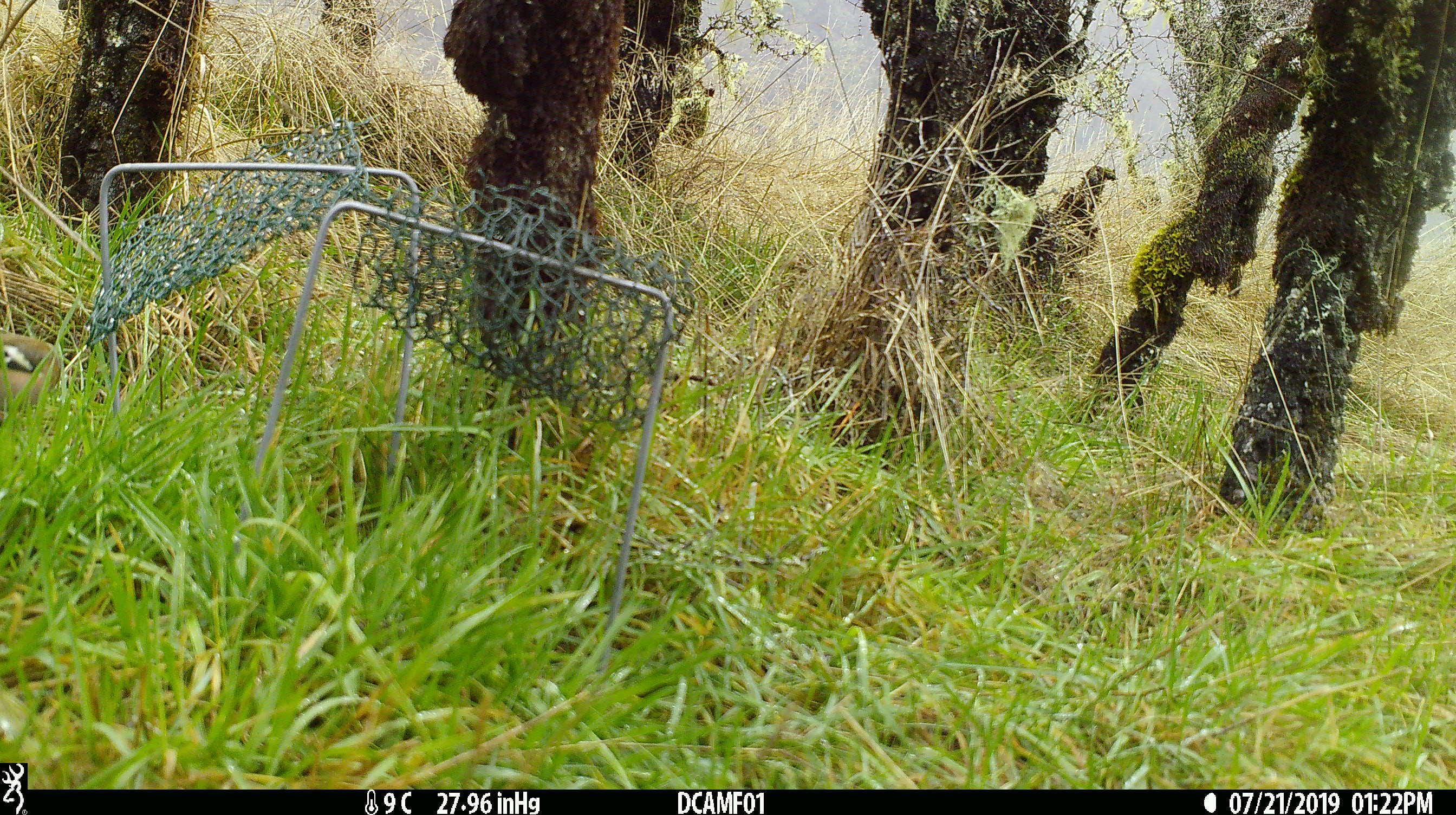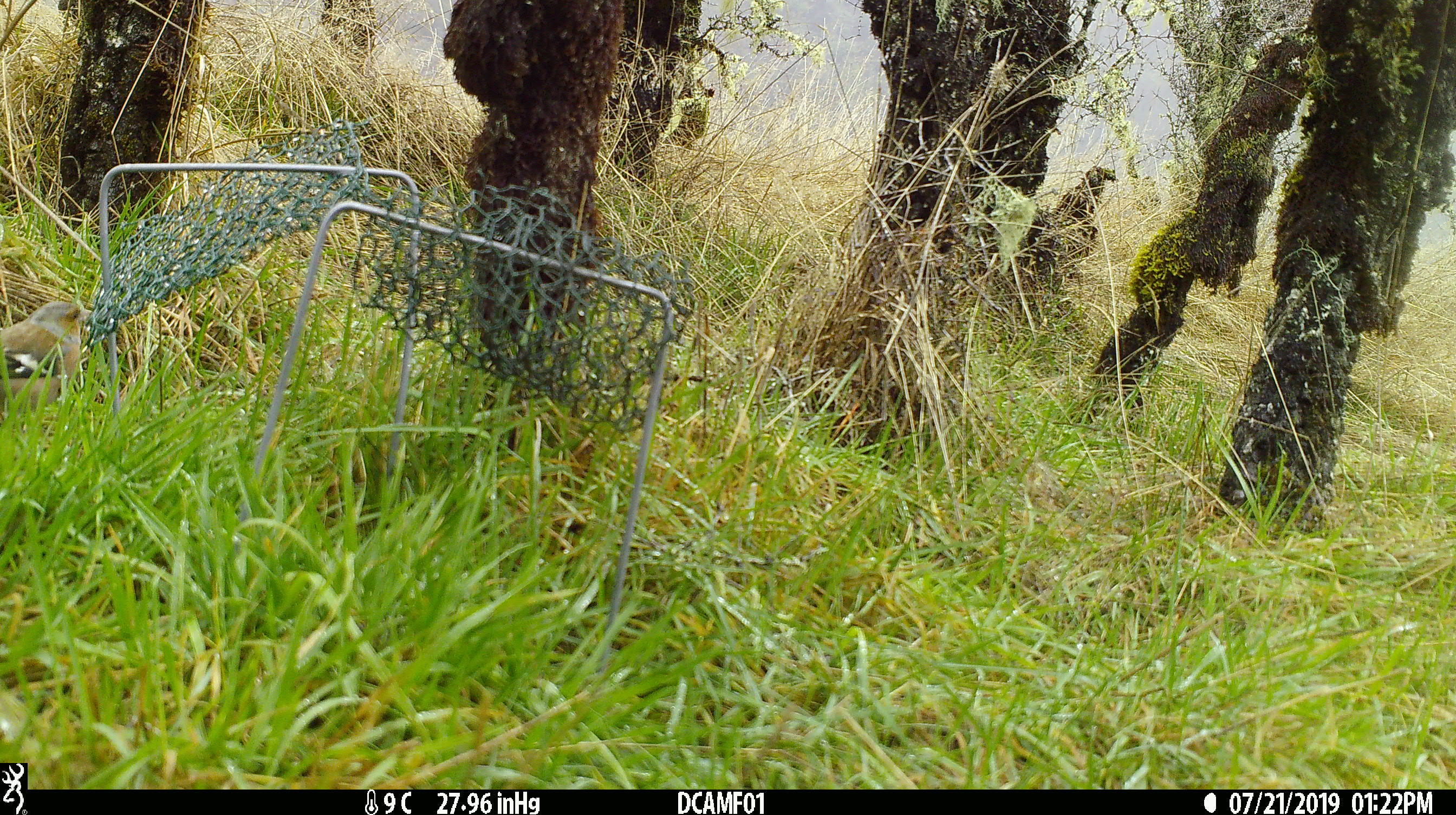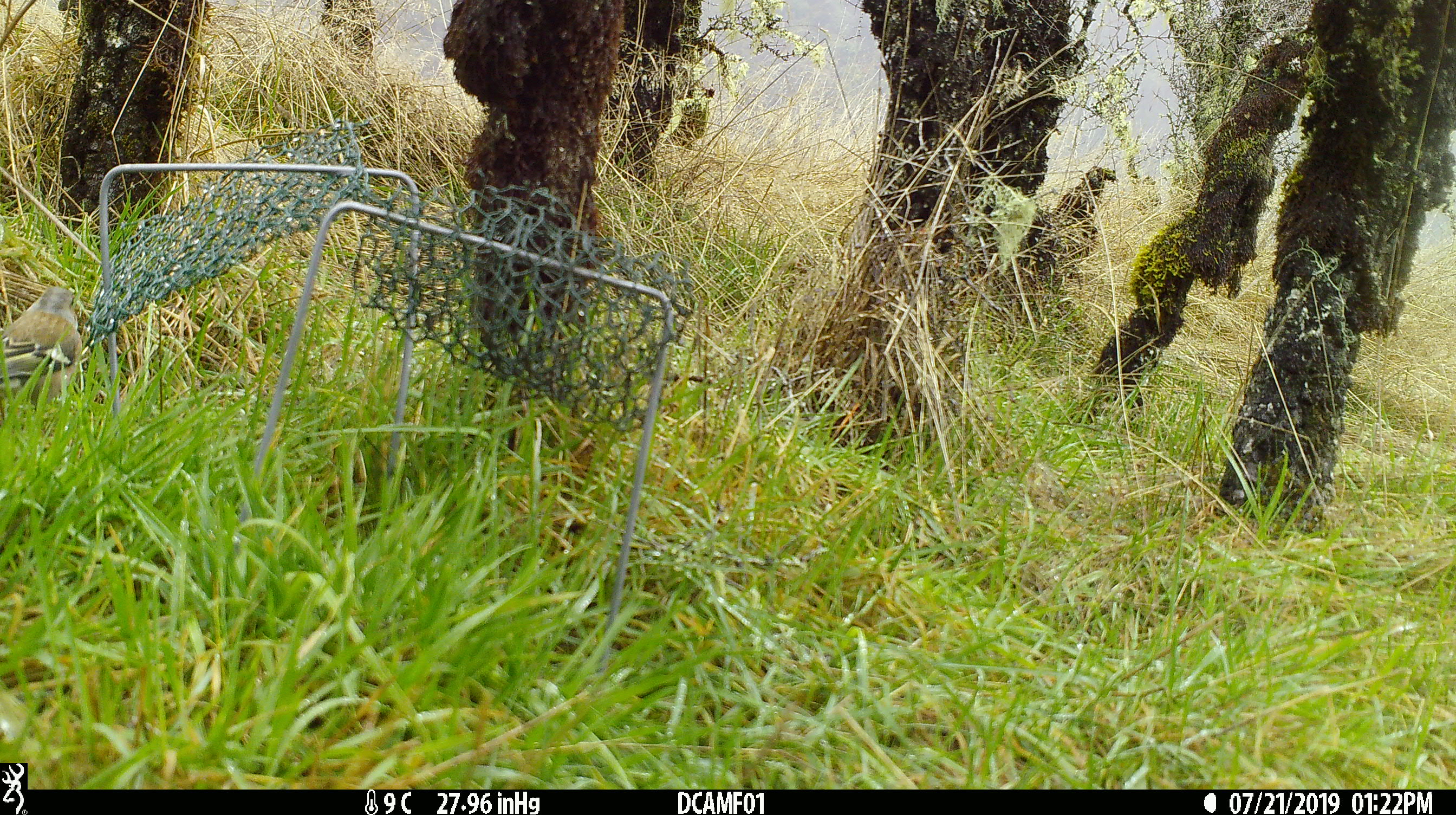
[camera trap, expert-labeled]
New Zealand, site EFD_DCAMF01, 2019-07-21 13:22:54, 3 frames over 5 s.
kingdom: Animalia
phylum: Chordata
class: Aves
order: Passeriformes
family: Fringillidae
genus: Fringilla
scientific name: Fringilla coelebs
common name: common chaffinch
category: chaffinch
Chaffinch (common chaffinch) (Fringilla coelebs).